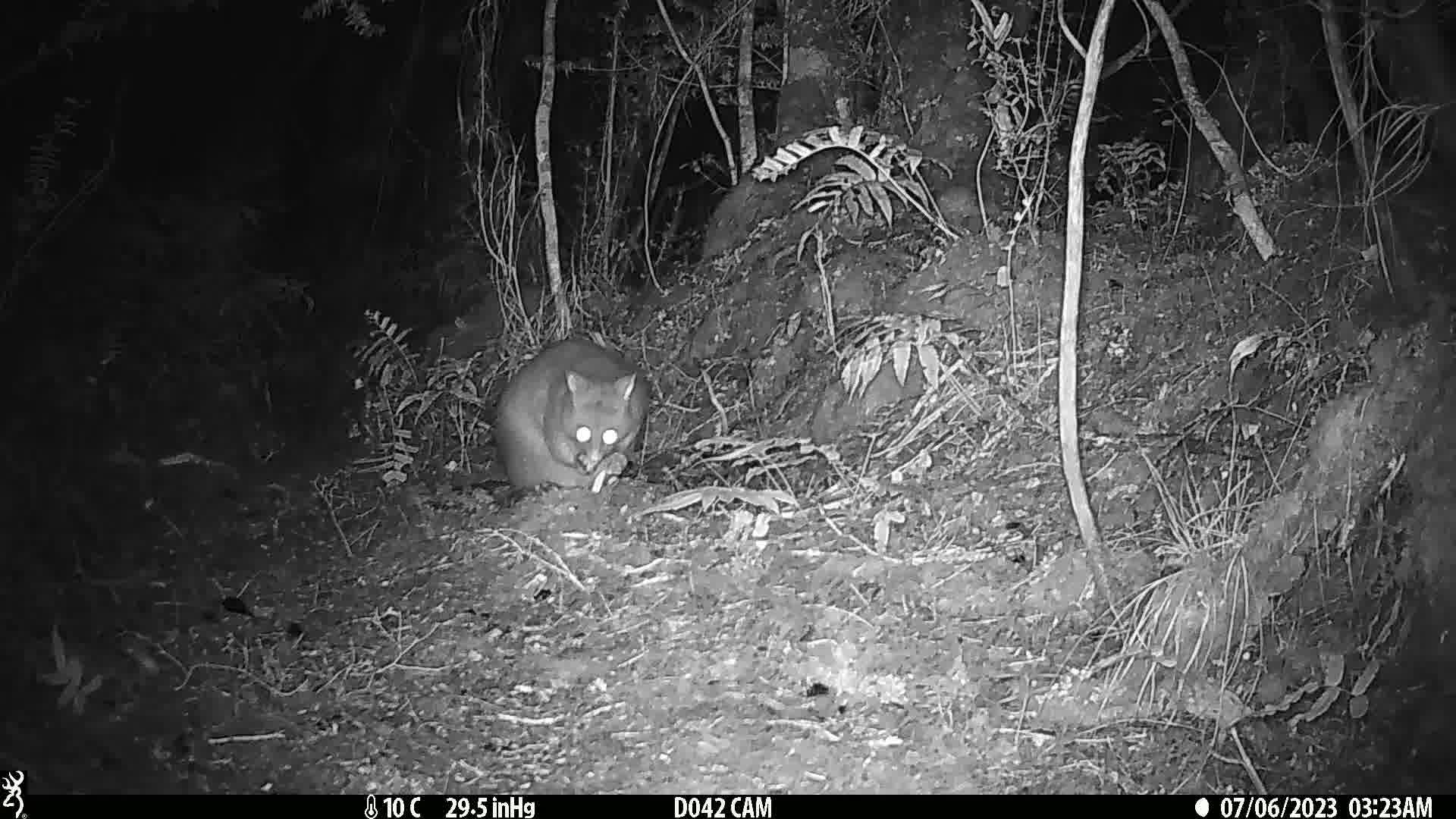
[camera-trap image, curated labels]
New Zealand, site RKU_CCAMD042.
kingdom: Animalia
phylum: Chordata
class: Mammalia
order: Diprotodontia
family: Phalangeridae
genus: Trichosurus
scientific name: Trichosurus vulpecula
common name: common brushtail possum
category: possum